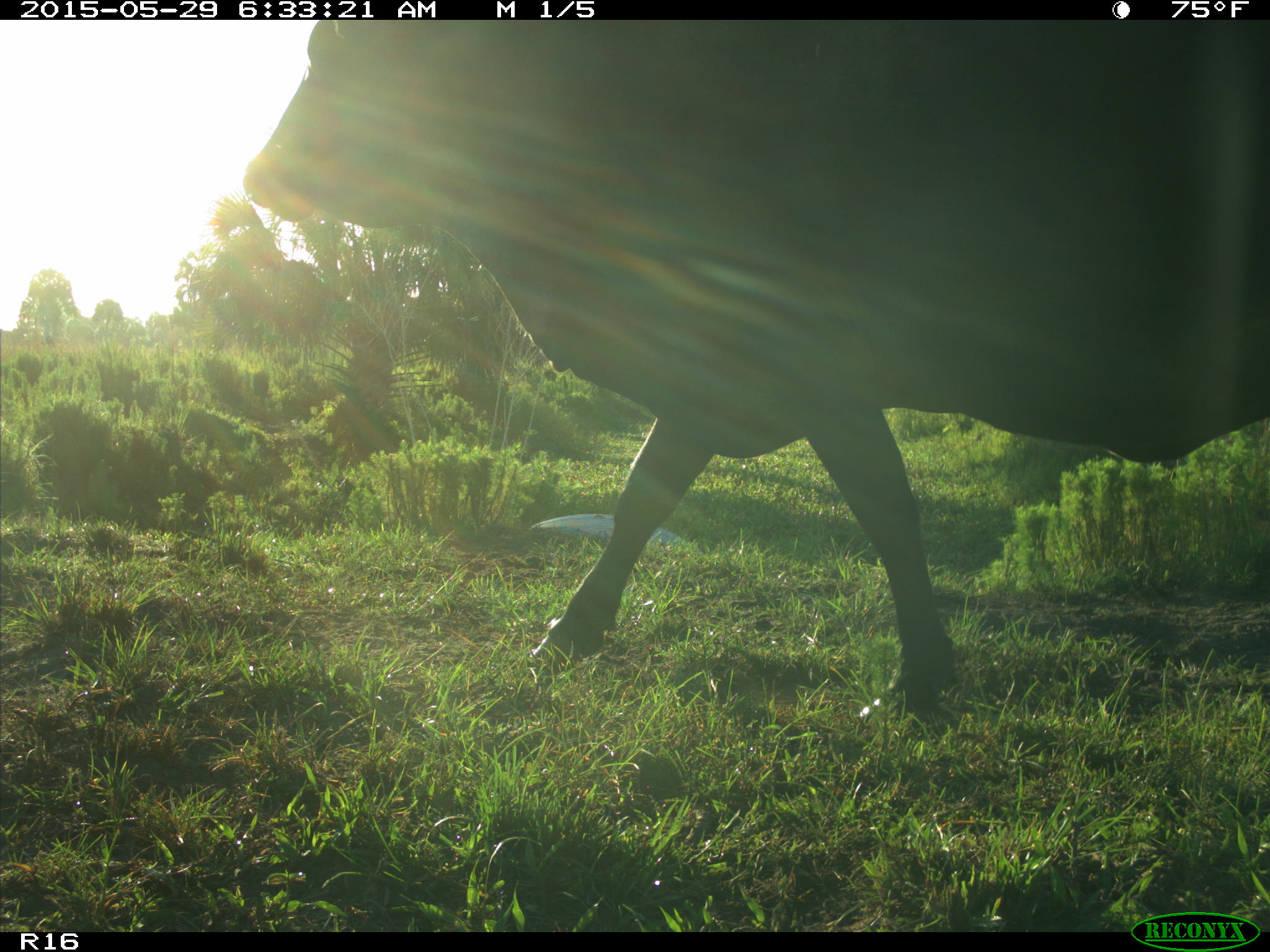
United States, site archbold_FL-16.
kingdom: Animalia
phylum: Chordata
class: Mammalia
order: Artiodactyla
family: Bovidae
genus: Bos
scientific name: Bos taurus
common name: domestic cow